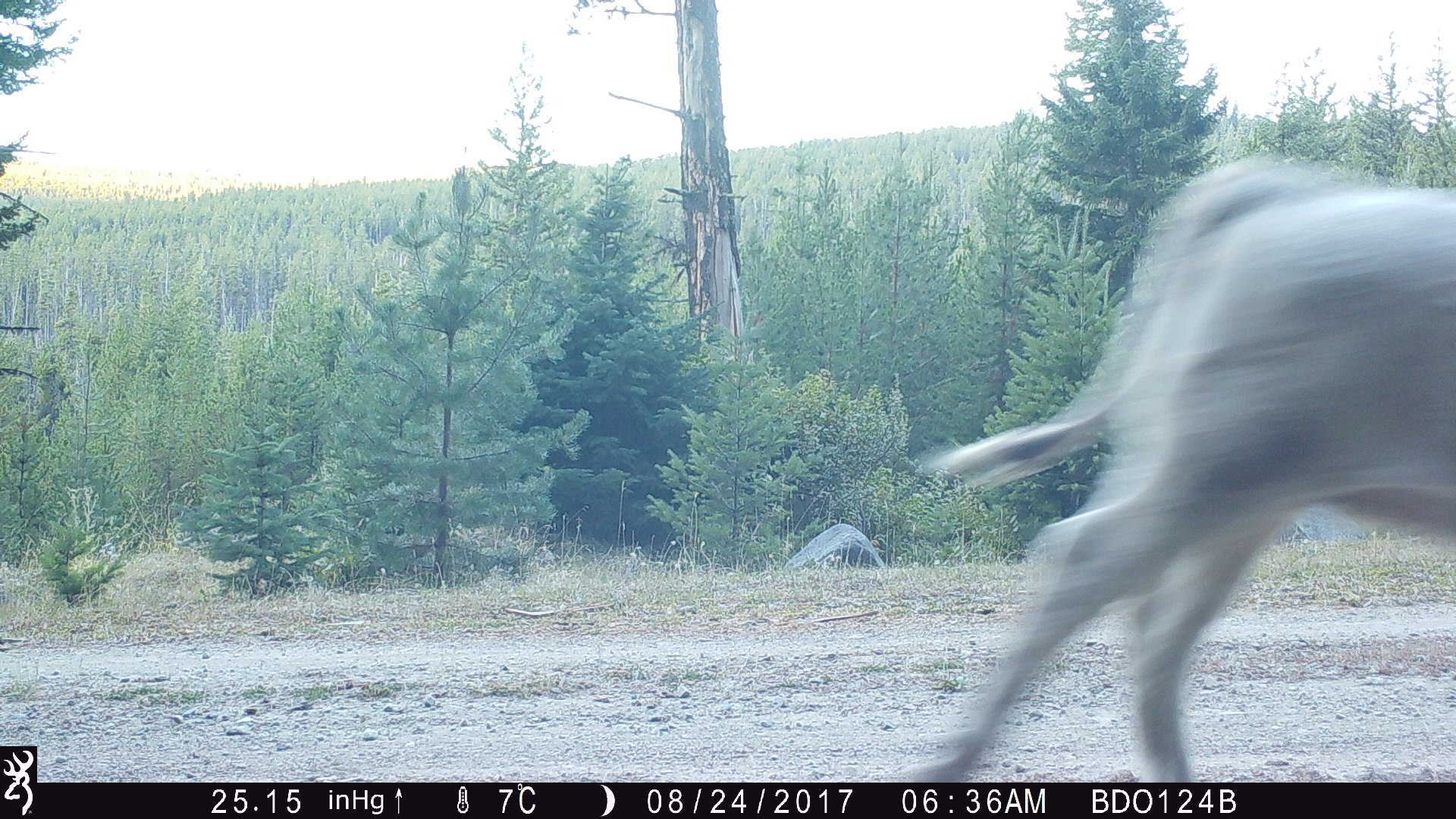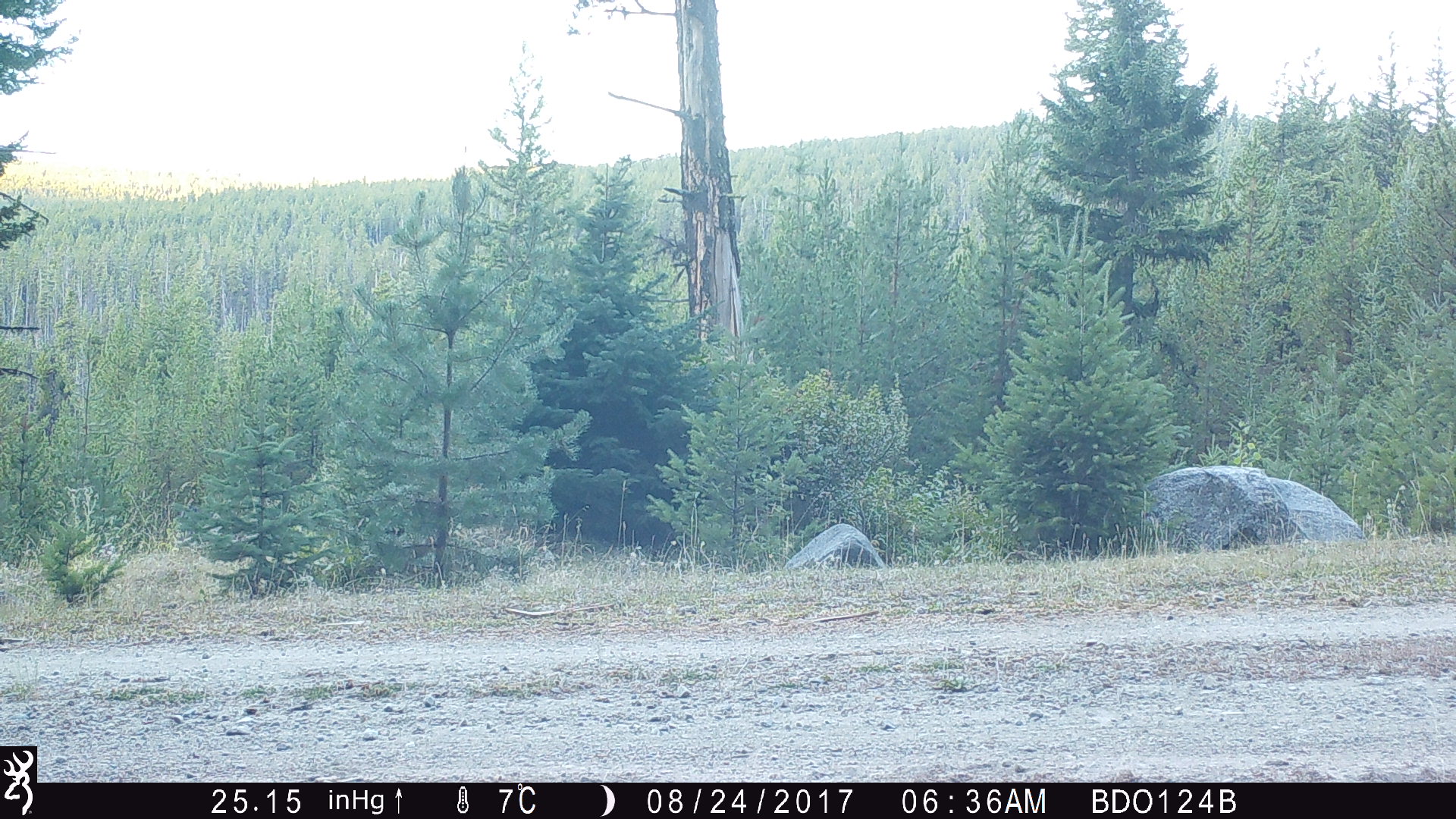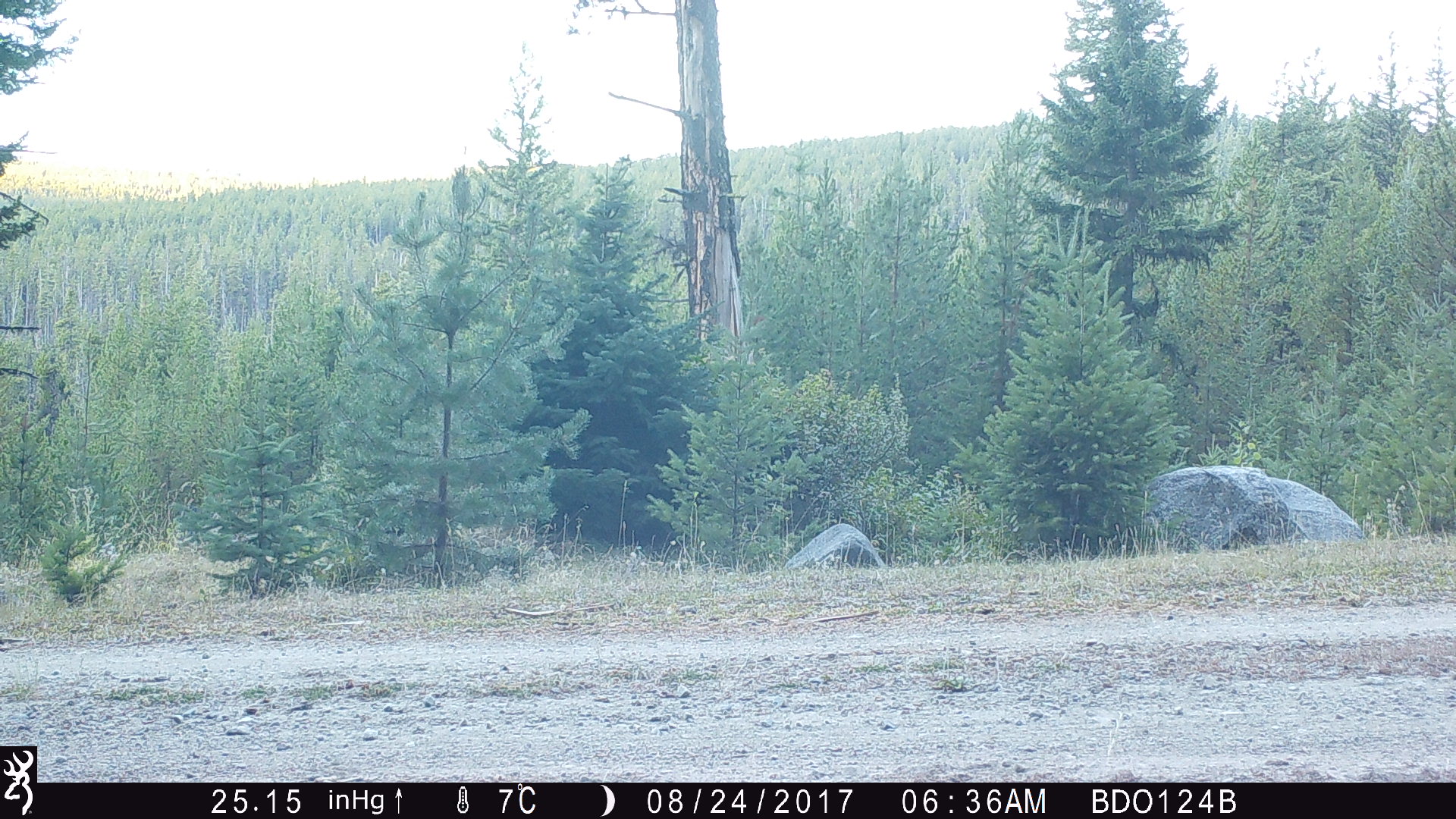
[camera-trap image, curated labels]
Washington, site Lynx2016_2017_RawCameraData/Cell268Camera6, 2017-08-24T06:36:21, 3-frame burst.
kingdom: Animalia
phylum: Chordata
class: Mammalia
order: Artiodactyla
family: Bovidae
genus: Bos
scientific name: Bos taurus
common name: domestic cattle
Domestic cattle (Bos taurus). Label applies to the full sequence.